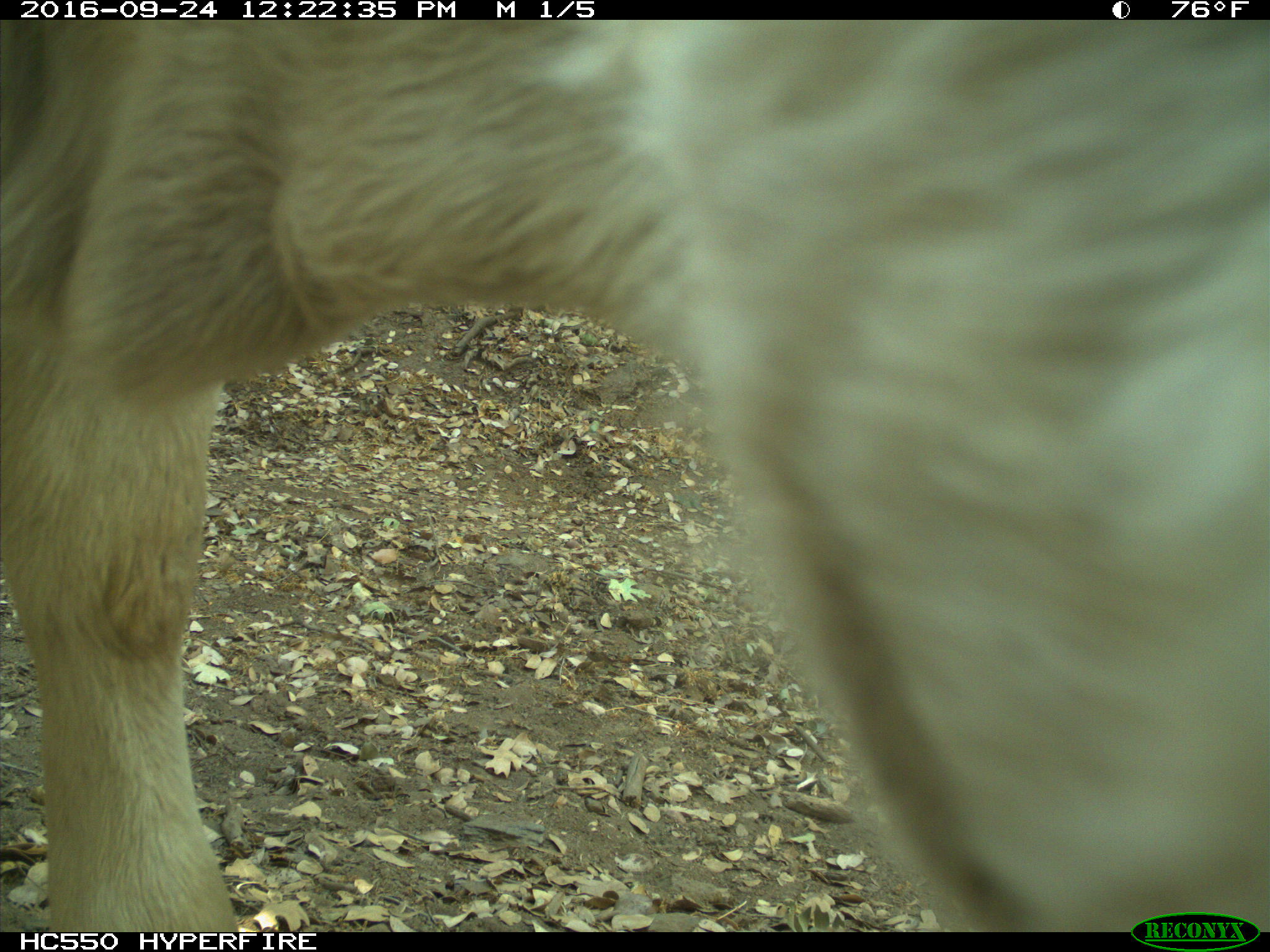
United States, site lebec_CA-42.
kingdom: Animalia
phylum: Chordata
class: Mammalia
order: Artiodactyla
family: Bovidae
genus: Bos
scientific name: Bos taurus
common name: domestic cow